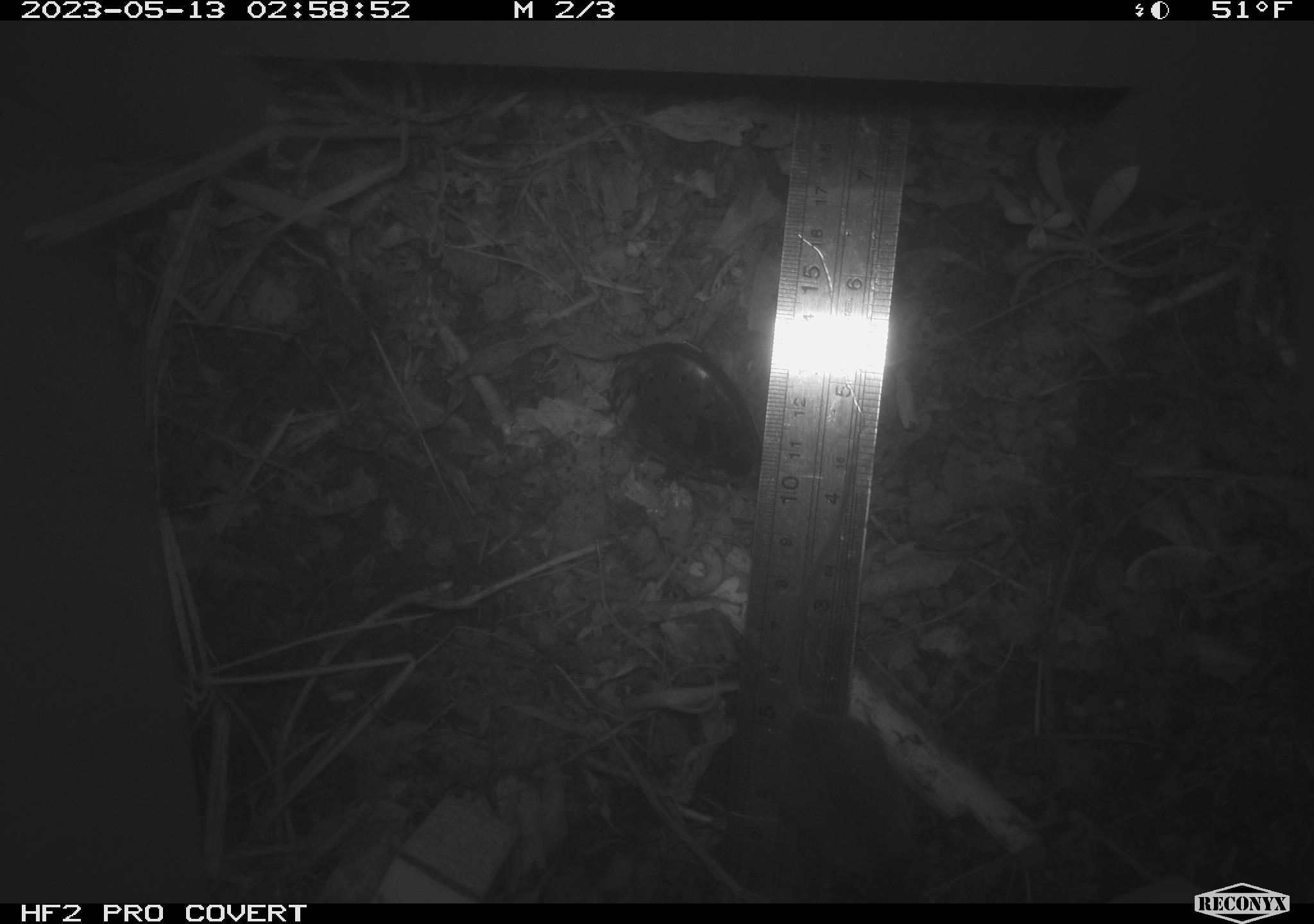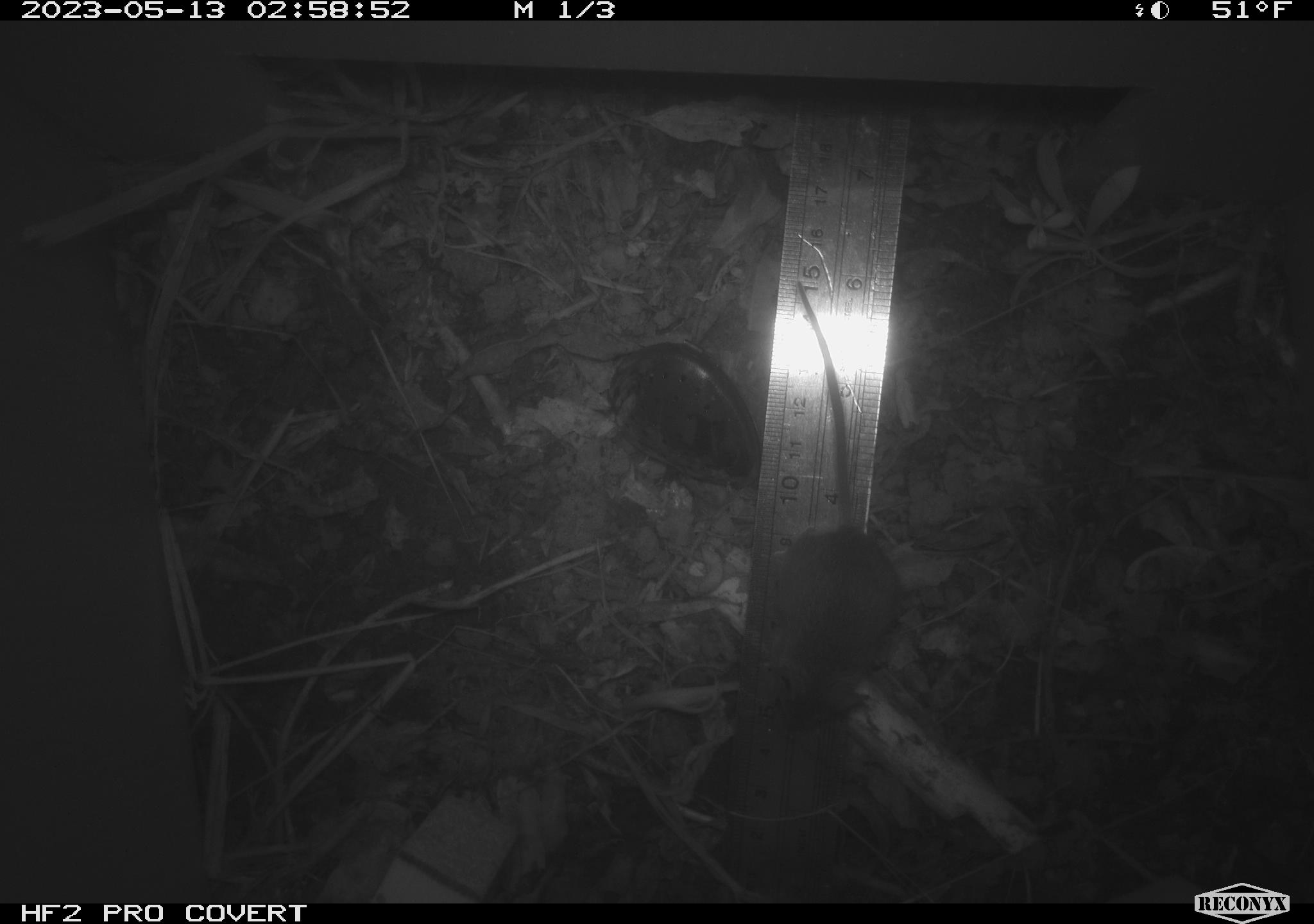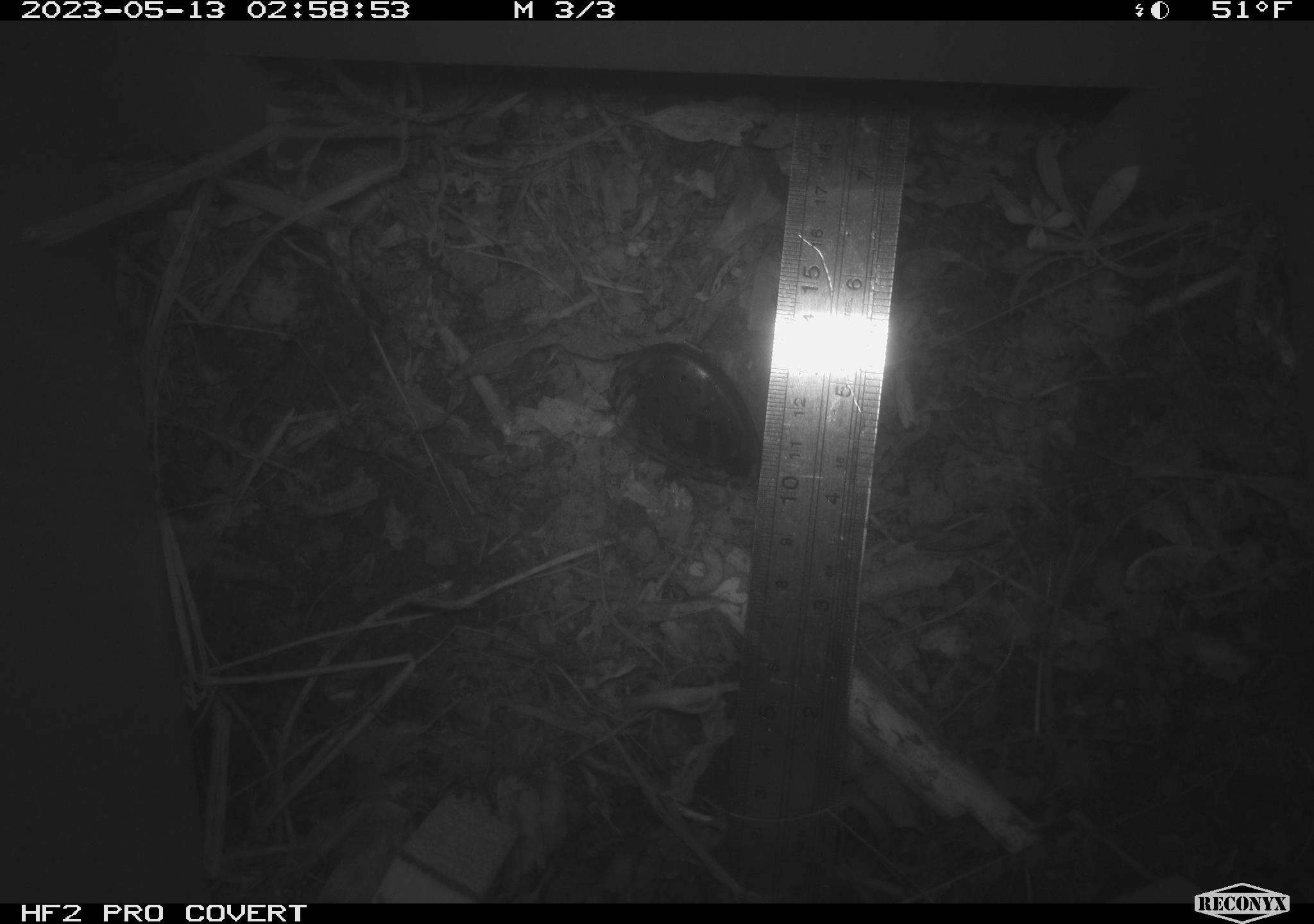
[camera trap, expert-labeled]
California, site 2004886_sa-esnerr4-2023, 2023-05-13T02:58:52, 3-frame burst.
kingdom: Animalia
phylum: Chordata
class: Mammalia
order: Rodentia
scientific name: Rodentia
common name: mouse species